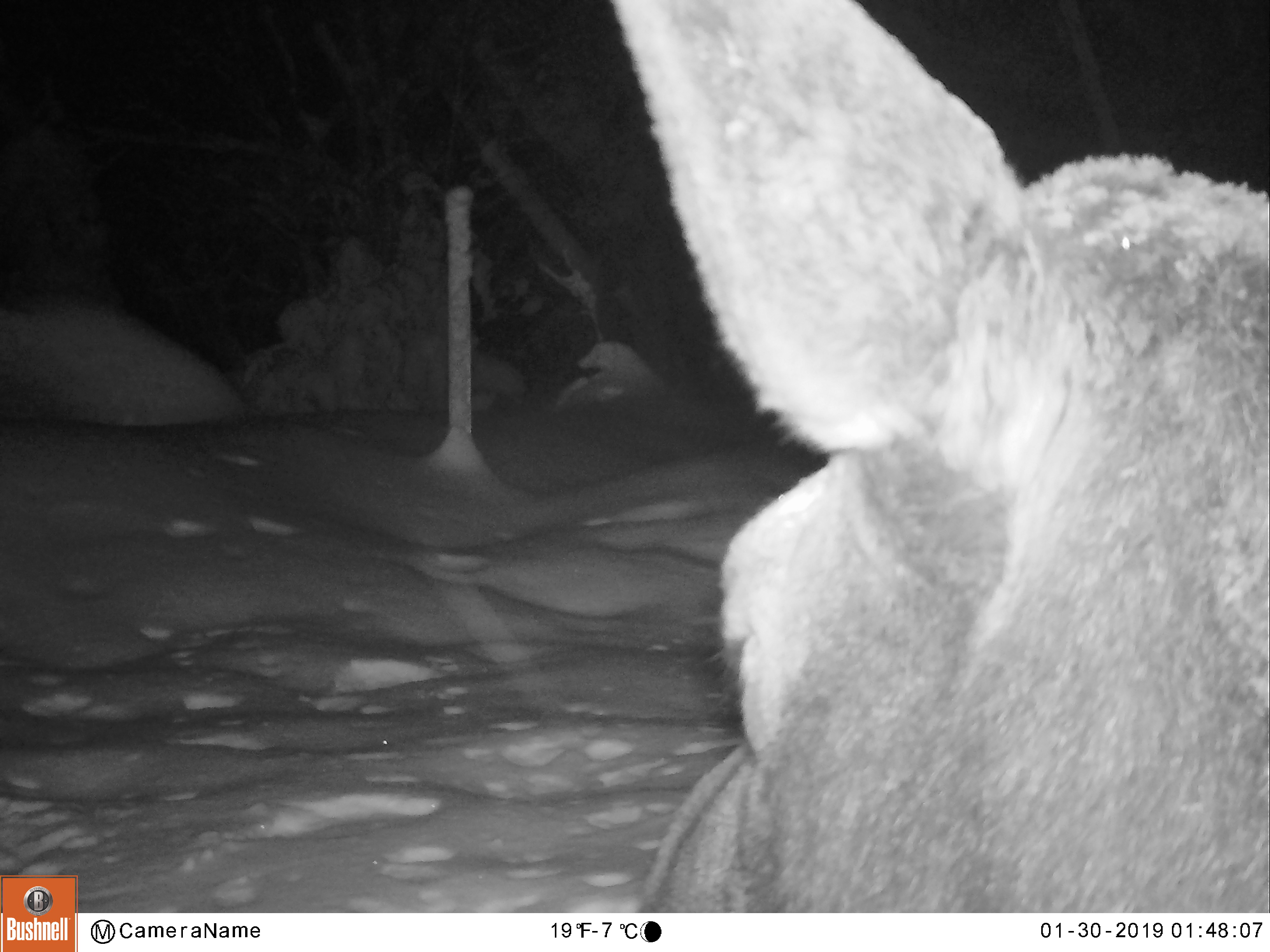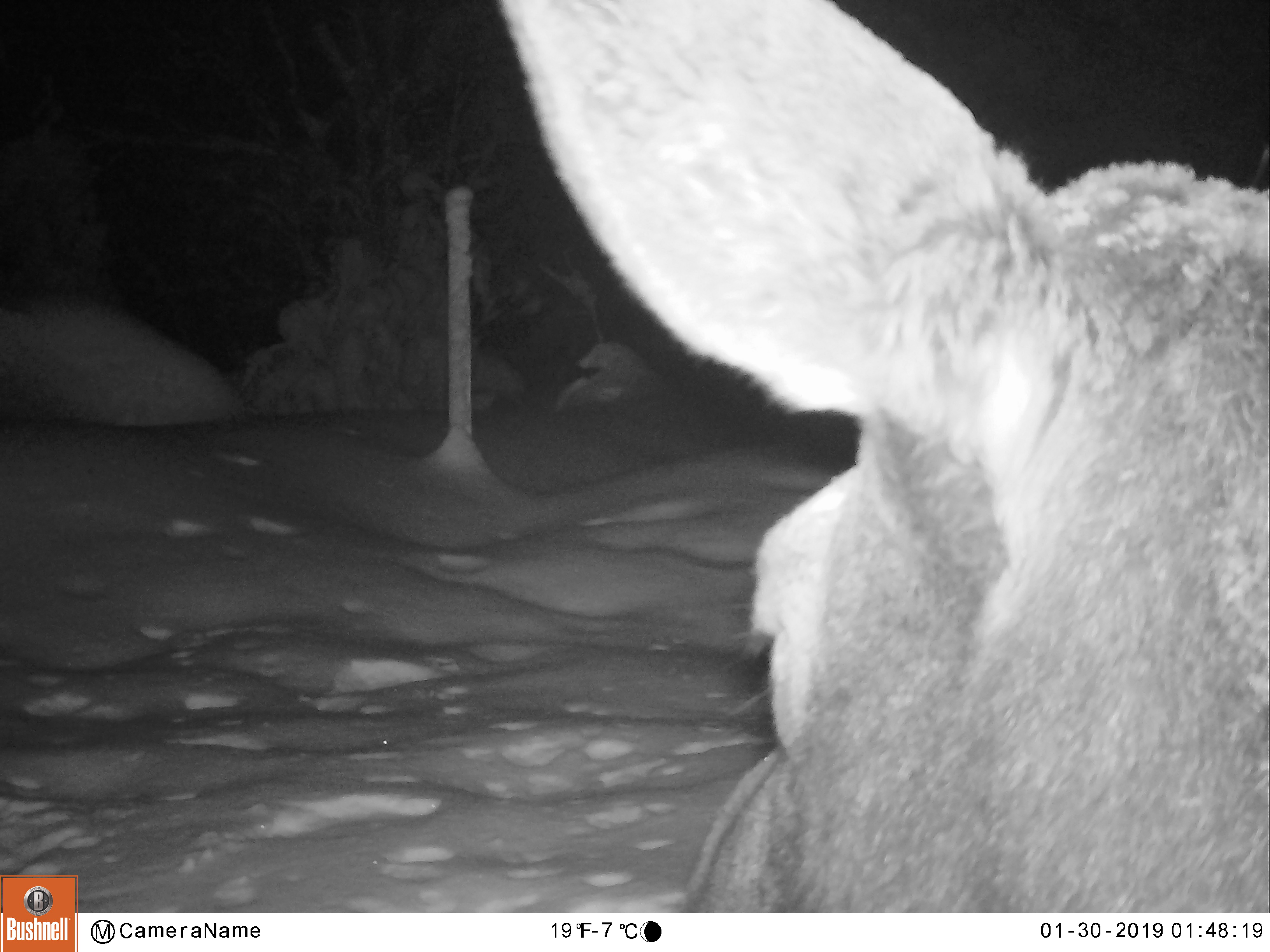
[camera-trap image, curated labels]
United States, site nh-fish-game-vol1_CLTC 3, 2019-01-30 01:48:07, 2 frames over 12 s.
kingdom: Animalia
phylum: Chordata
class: Mammalia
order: Artiodactyla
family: Cervidae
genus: Alces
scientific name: Alces alces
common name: moose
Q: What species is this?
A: Moose (Alces alces).